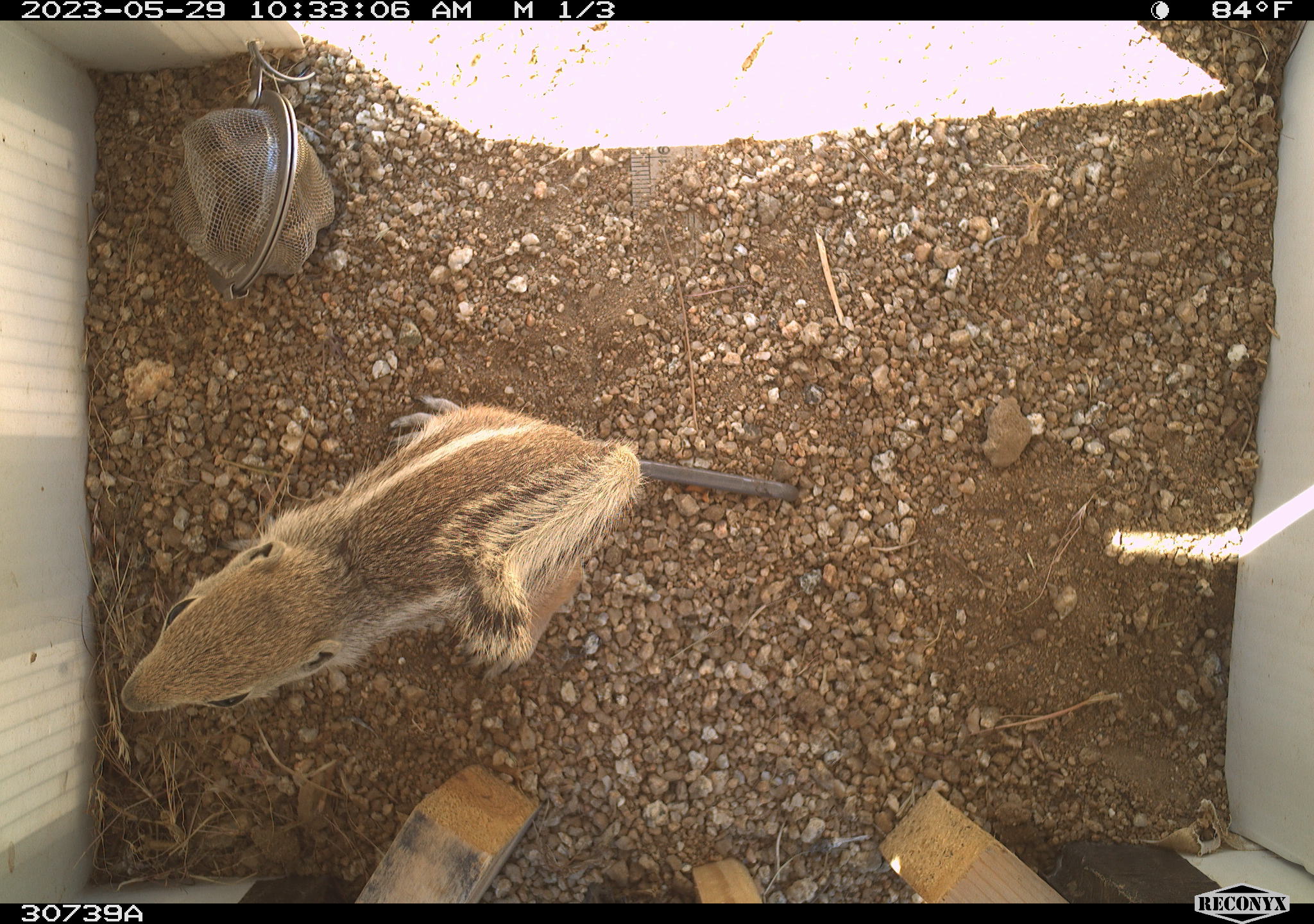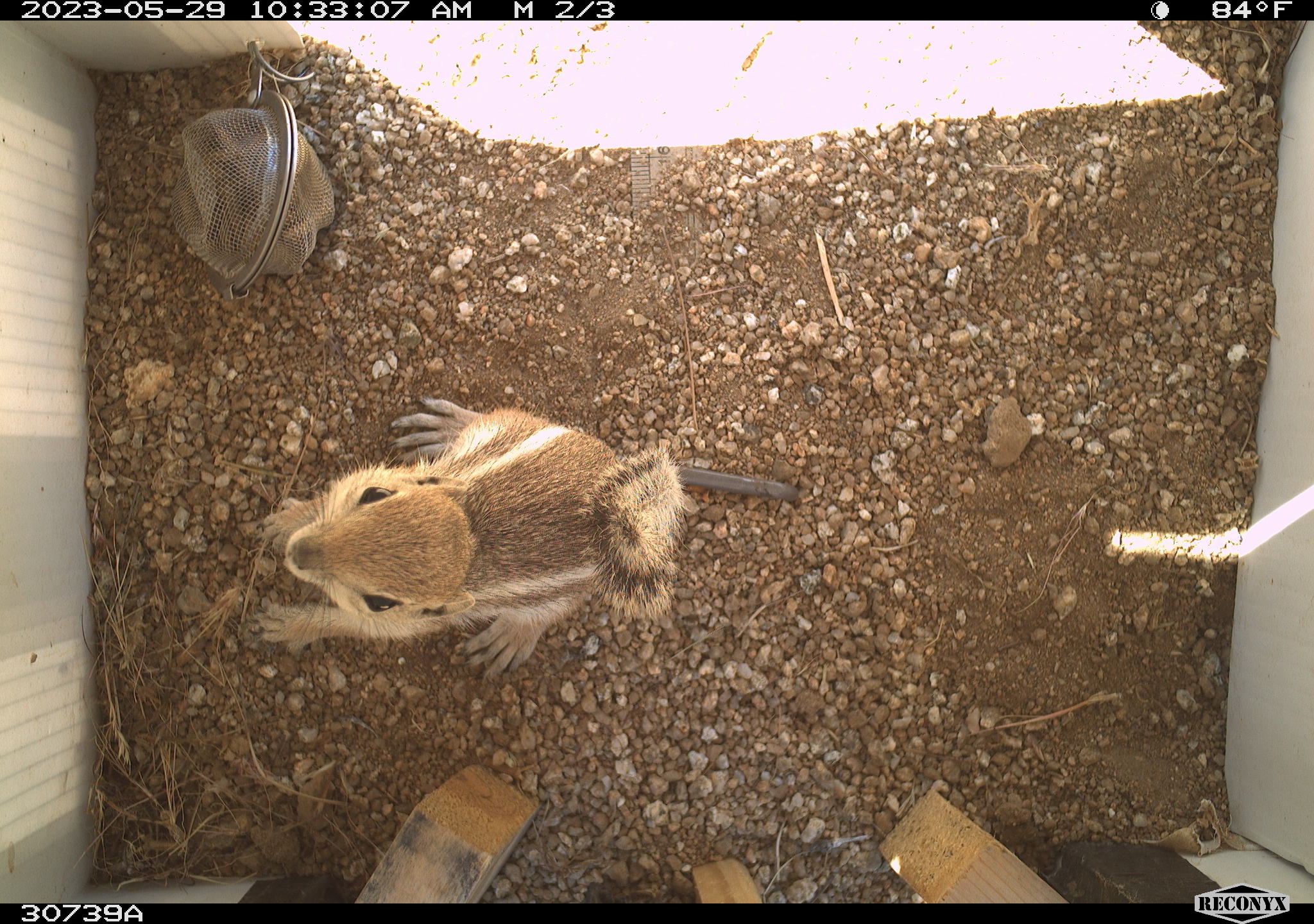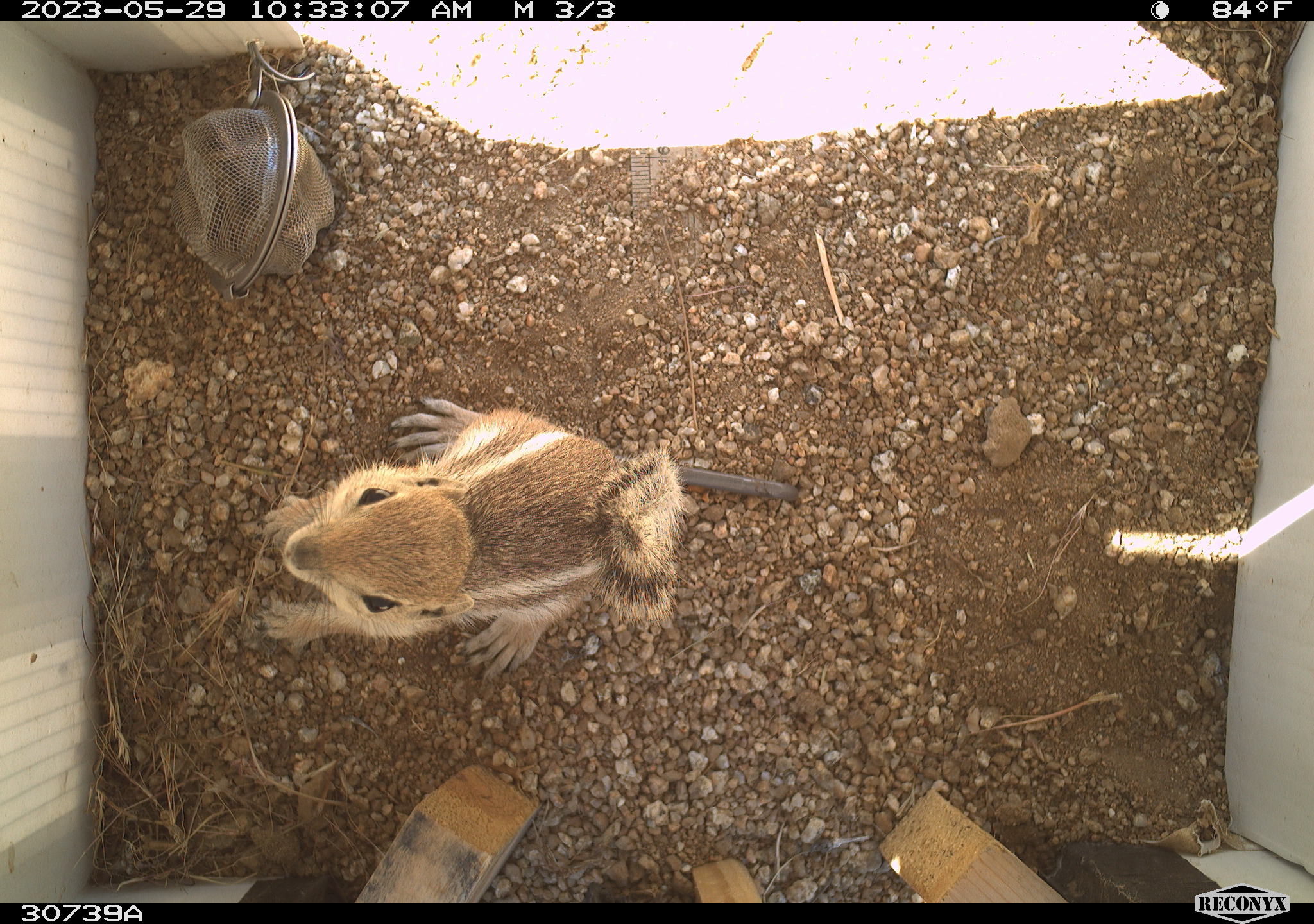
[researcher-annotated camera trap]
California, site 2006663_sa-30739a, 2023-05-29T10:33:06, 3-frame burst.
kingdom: Animalia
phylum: Chordata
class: Mammalia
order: Rodentia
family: Sciuridae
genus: Ammospermophilus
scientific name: Ammospermophilus leucurus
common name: white-tailed antelope squirrel